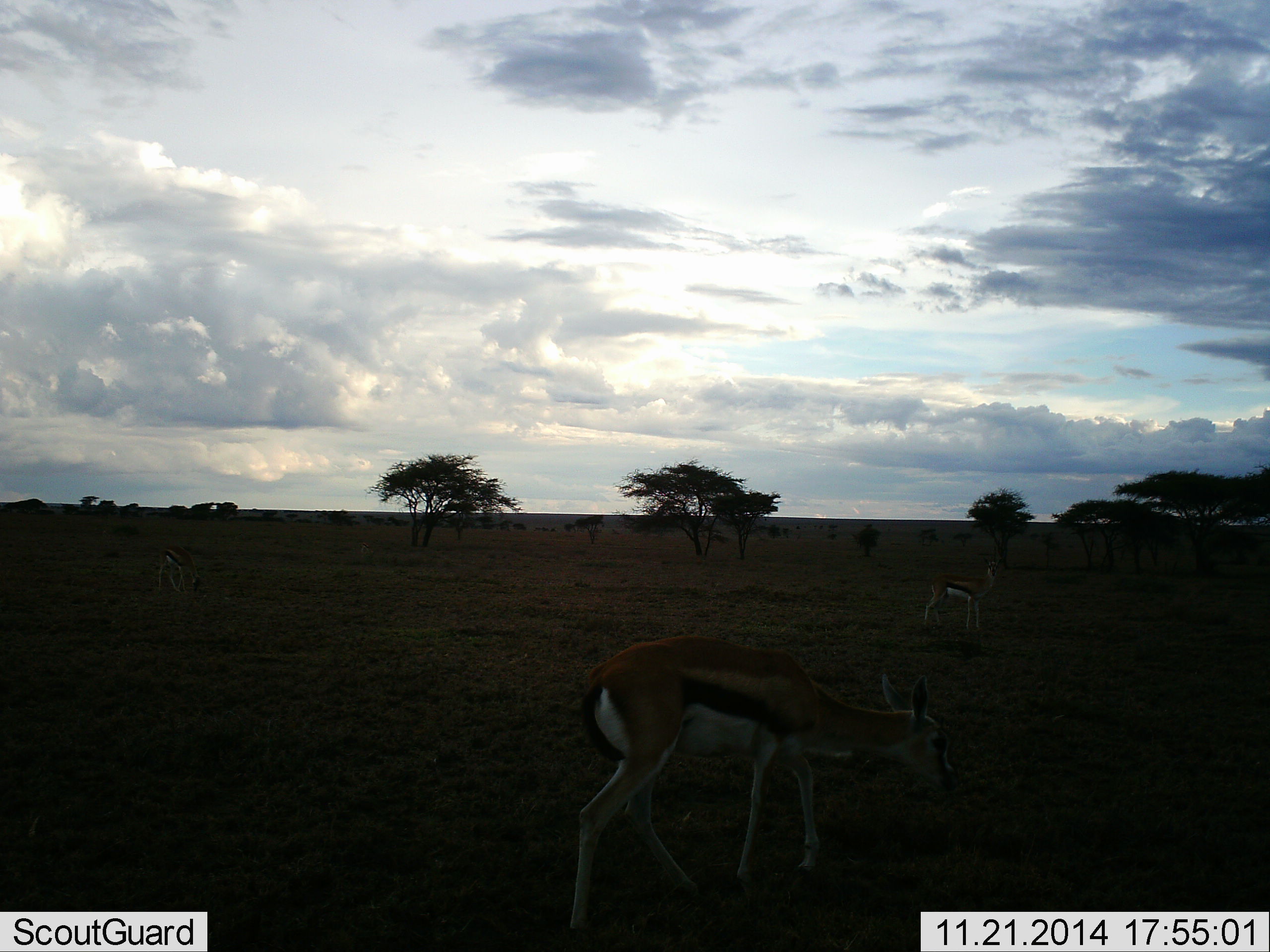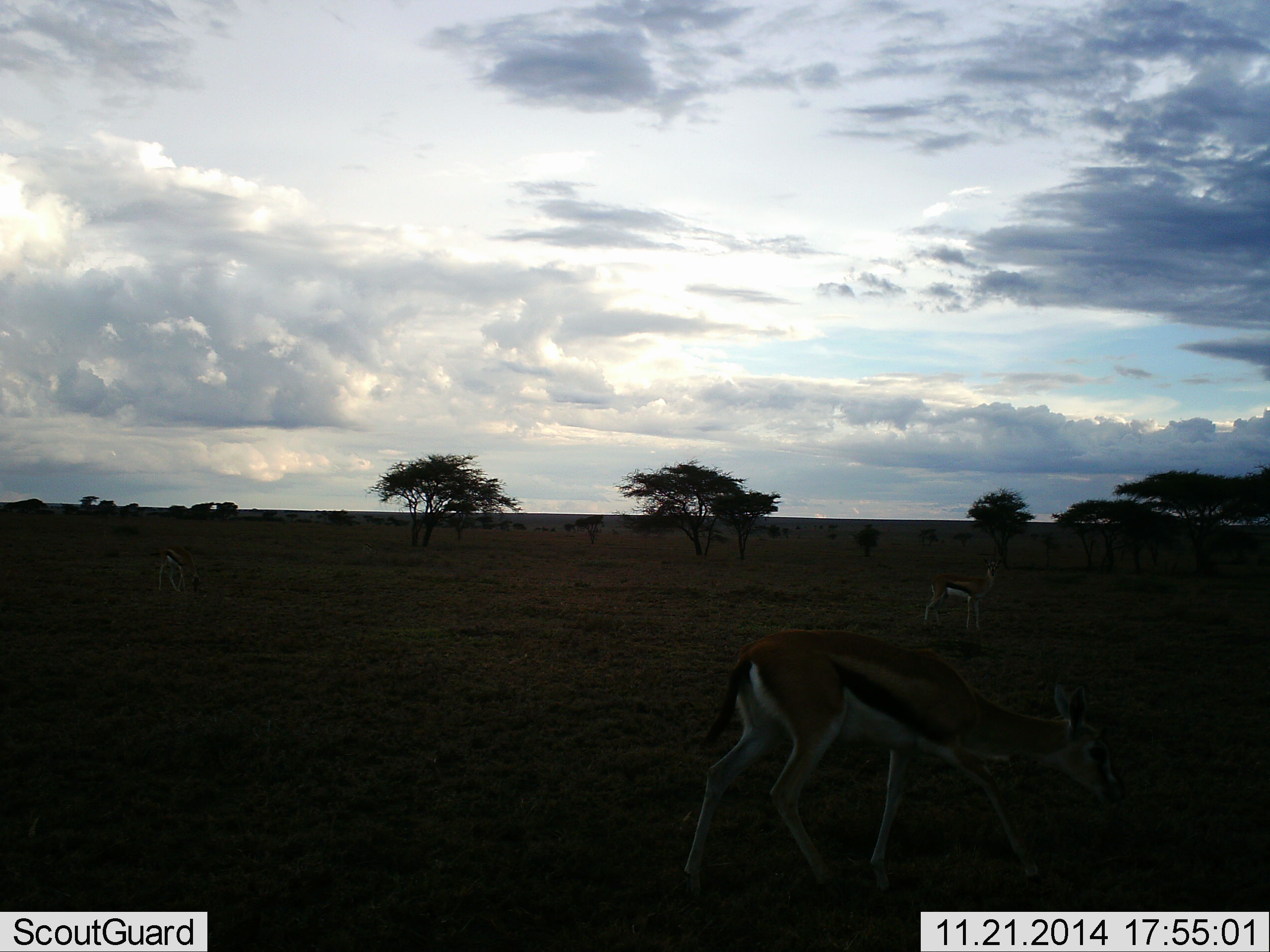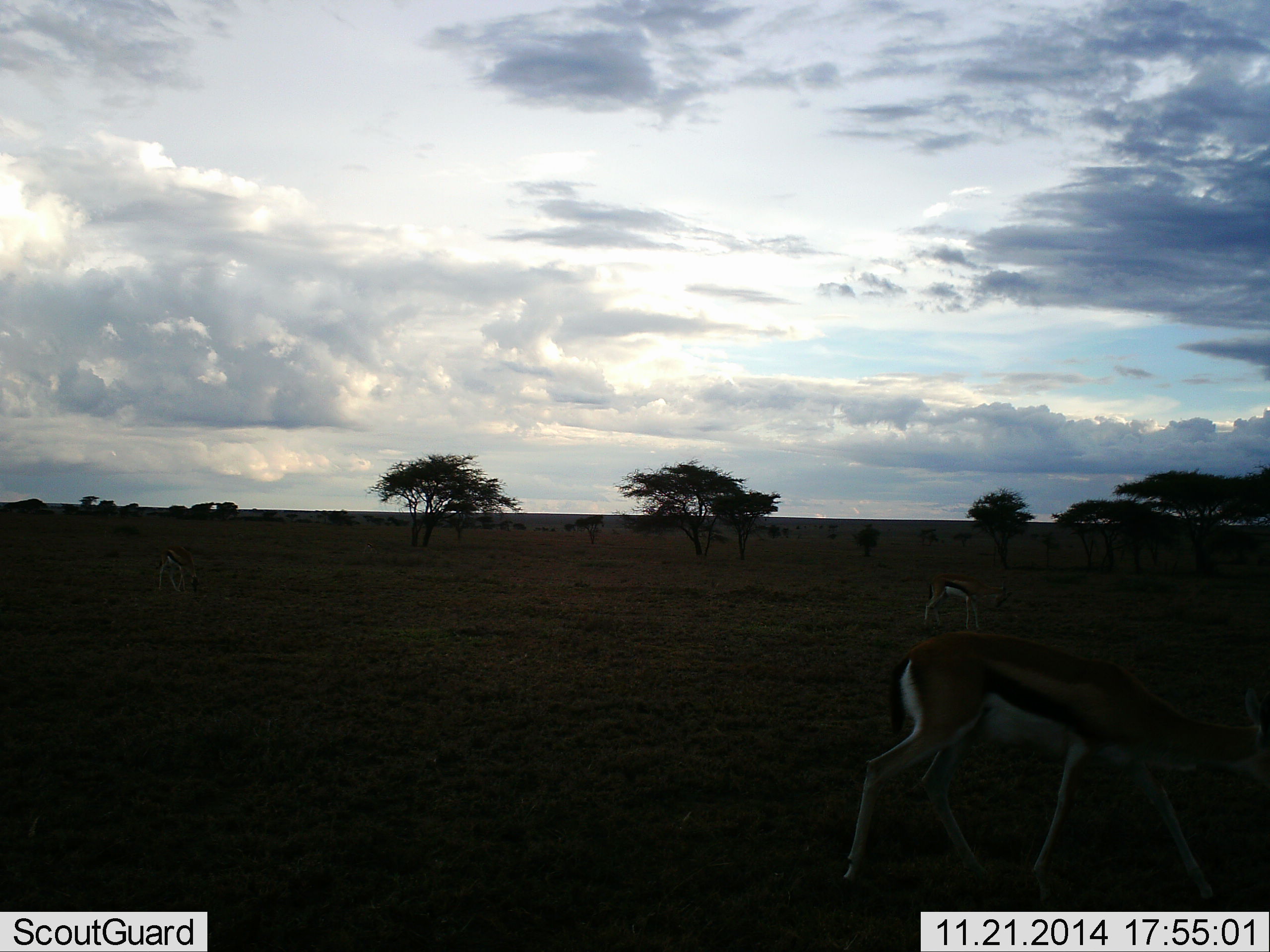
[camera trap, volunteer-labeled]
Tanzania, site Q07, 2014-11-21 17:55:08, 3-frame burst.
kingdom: Animalia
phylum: Chordata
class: Mammalia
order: Artiodactyla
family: Bovidae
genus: Eudorcas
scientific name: Eudorcas thomsonii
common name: thomson's gazelle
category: gazellethomsons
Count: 3.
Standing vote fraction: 50%.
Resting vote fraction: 0%.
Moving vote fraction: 80%.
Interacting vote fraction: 0%.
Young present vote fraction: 0%.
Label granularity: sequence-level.